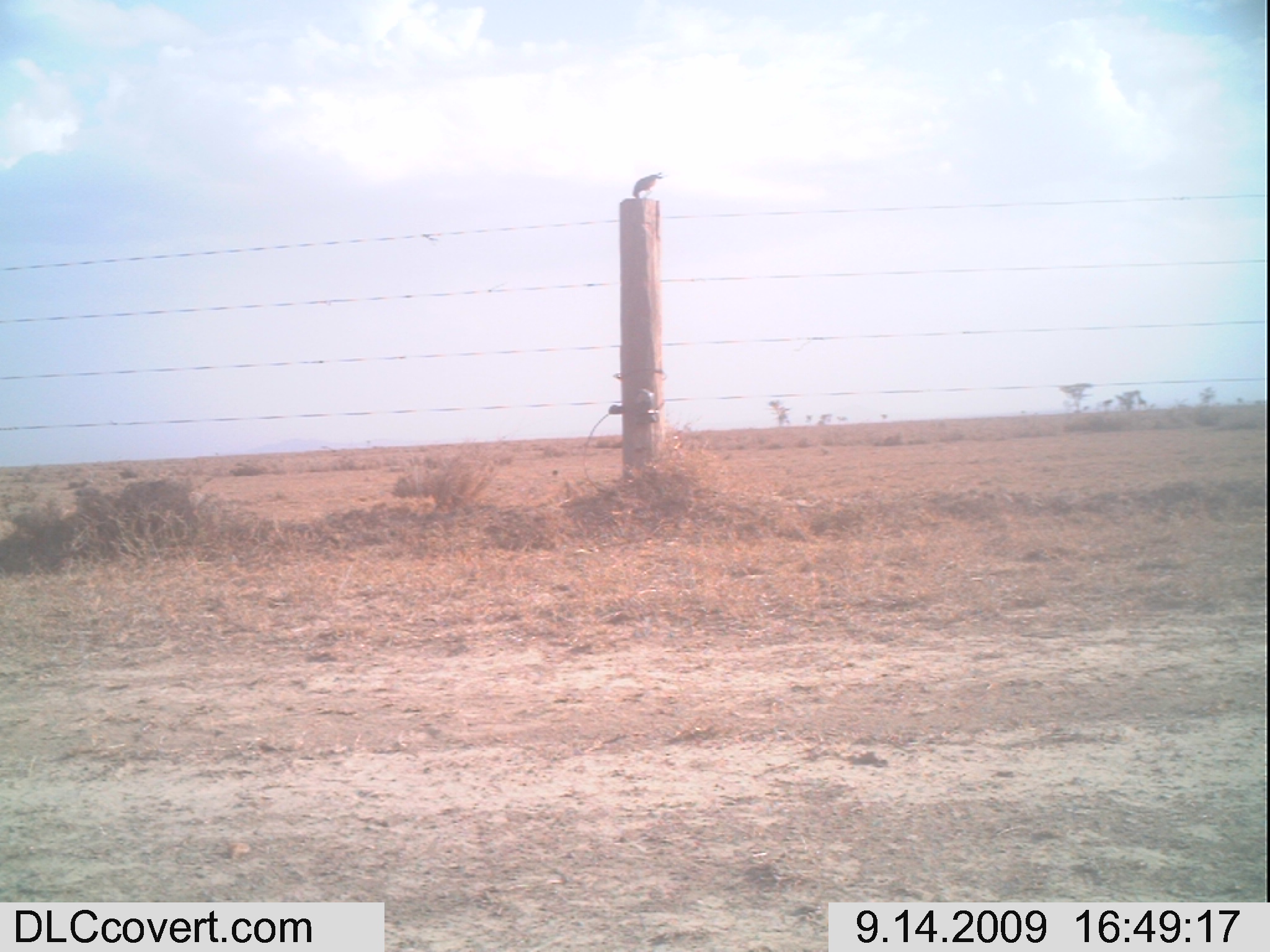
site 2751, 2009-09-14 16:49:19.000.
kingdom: Animalia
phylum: Chordata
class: Aves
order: Passeriformes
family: Sturnidae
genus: Lamprotornis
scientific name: Lamprotornis superbus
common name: superb starling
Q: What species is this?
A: Lamprotornis superbus (superb starling).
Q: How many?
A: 1.